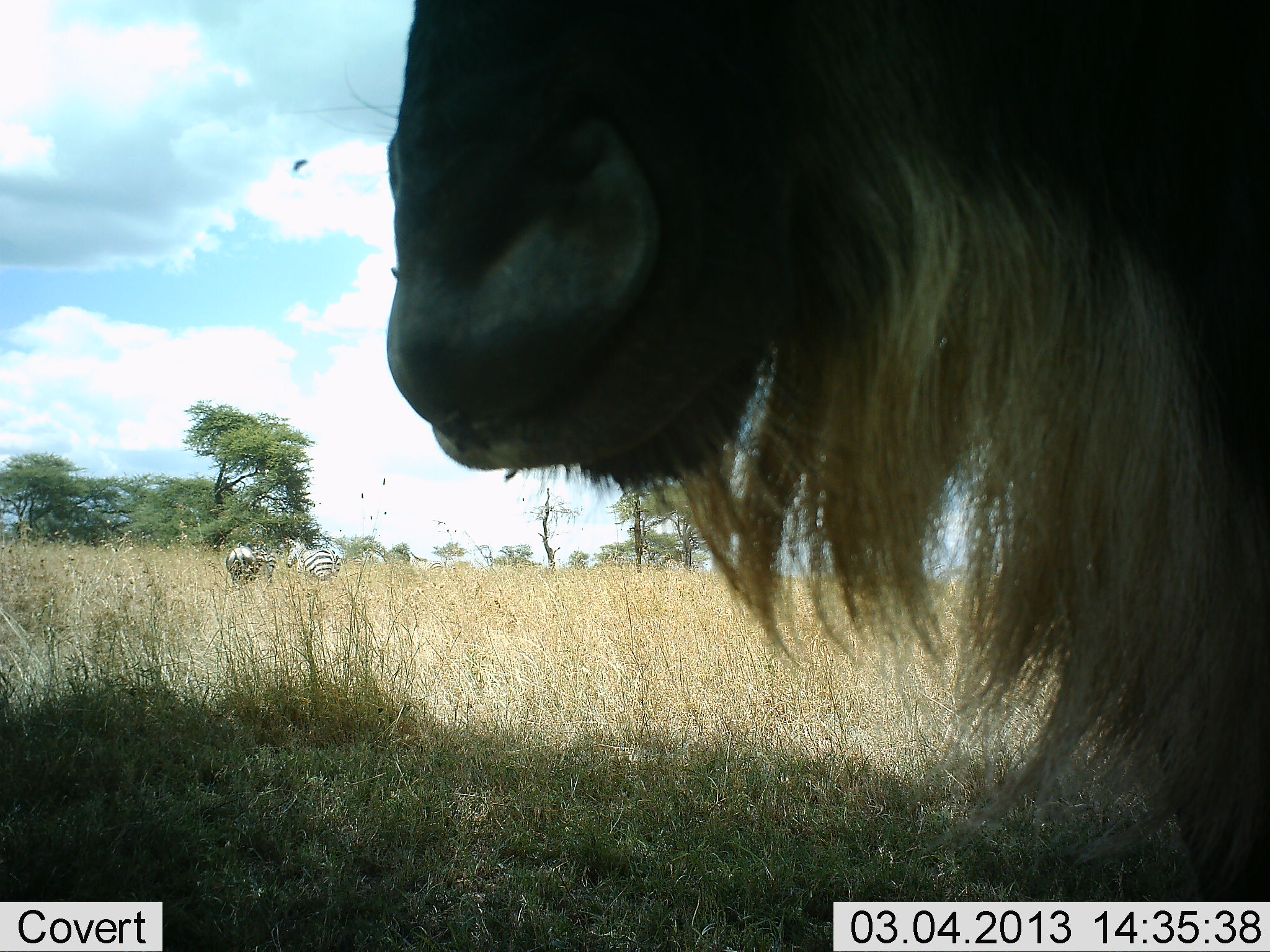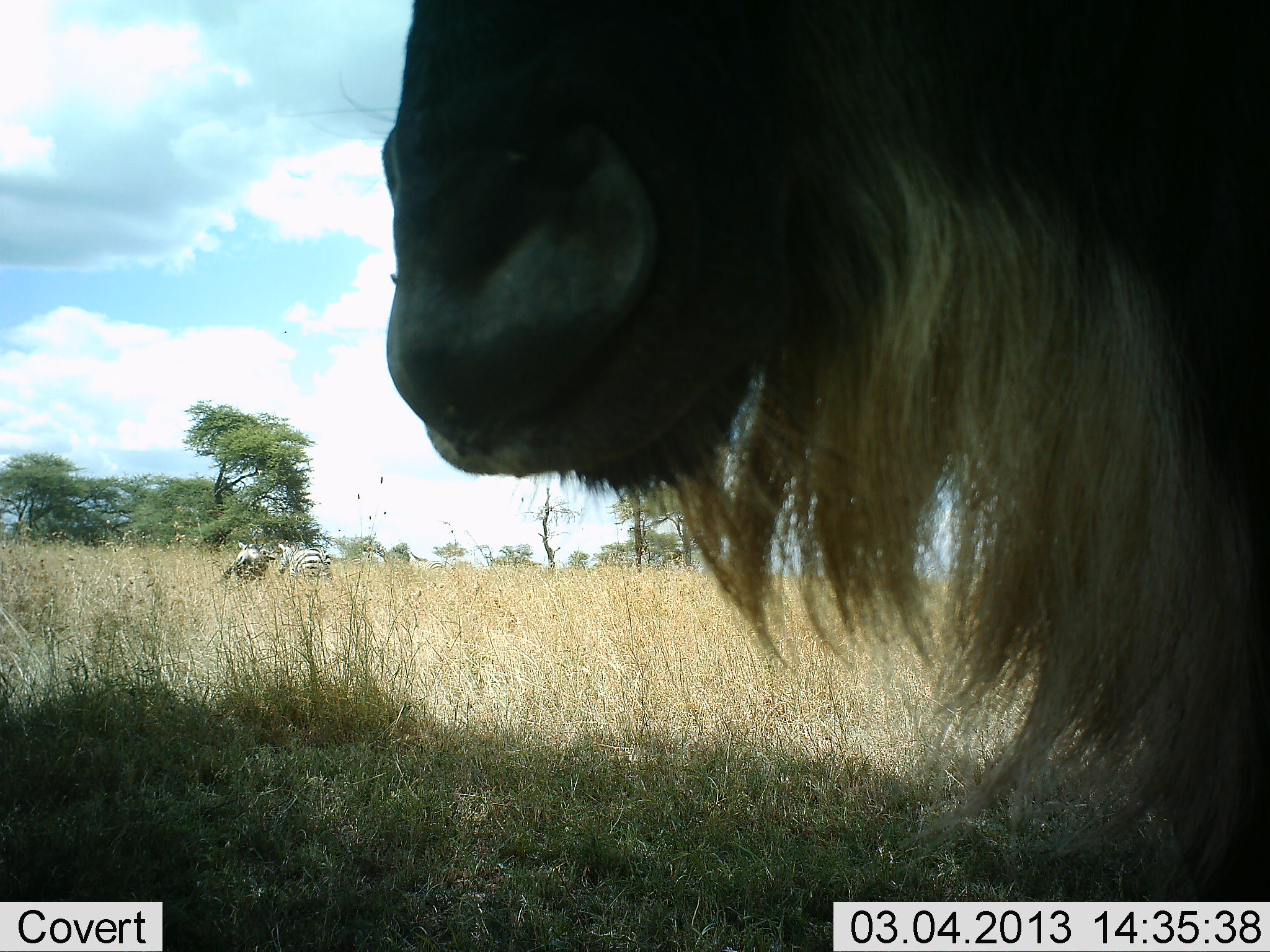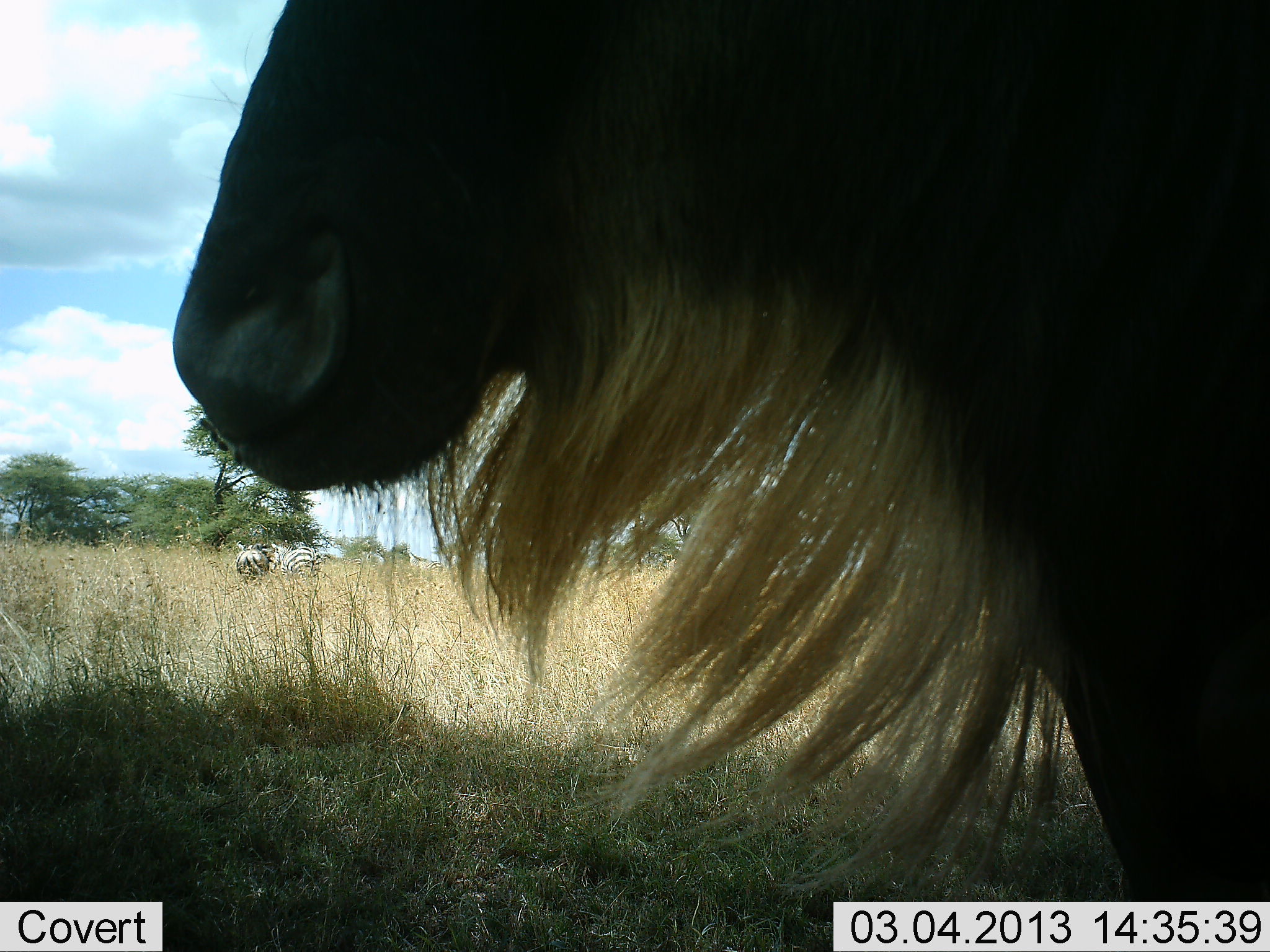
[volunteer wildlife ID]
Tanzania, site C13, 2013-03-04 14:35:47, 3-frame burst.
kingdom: Animalia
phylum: Chordata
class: Mammalia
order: Artiodactyla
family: Bovidae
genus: Connochaetes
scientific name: Connochaetes taurinus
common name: blue wildebeest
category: wildebeest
Wildebeest (blue wildebeest) (Connochaetes taurinus), count 1. Behavior (volunteer vote fractions): standing 84%, resting 16%, moving 3%, interacting 3%. Young present (vote fraction): 0%. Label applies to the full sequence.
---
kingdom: Animalia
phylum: Chordata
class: Mammalia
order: Perissodactyla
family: Equidae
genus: Equus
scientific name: Equus quagga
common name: plains zebra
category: zebra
Zebra (plains zebra) (Equus quagga), count 2. Behavior (volunteer vote fractions): standing 74%, resting 0%, moving 13%, interacting 0%. Young present (vote fraction): 0%. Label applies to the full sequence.